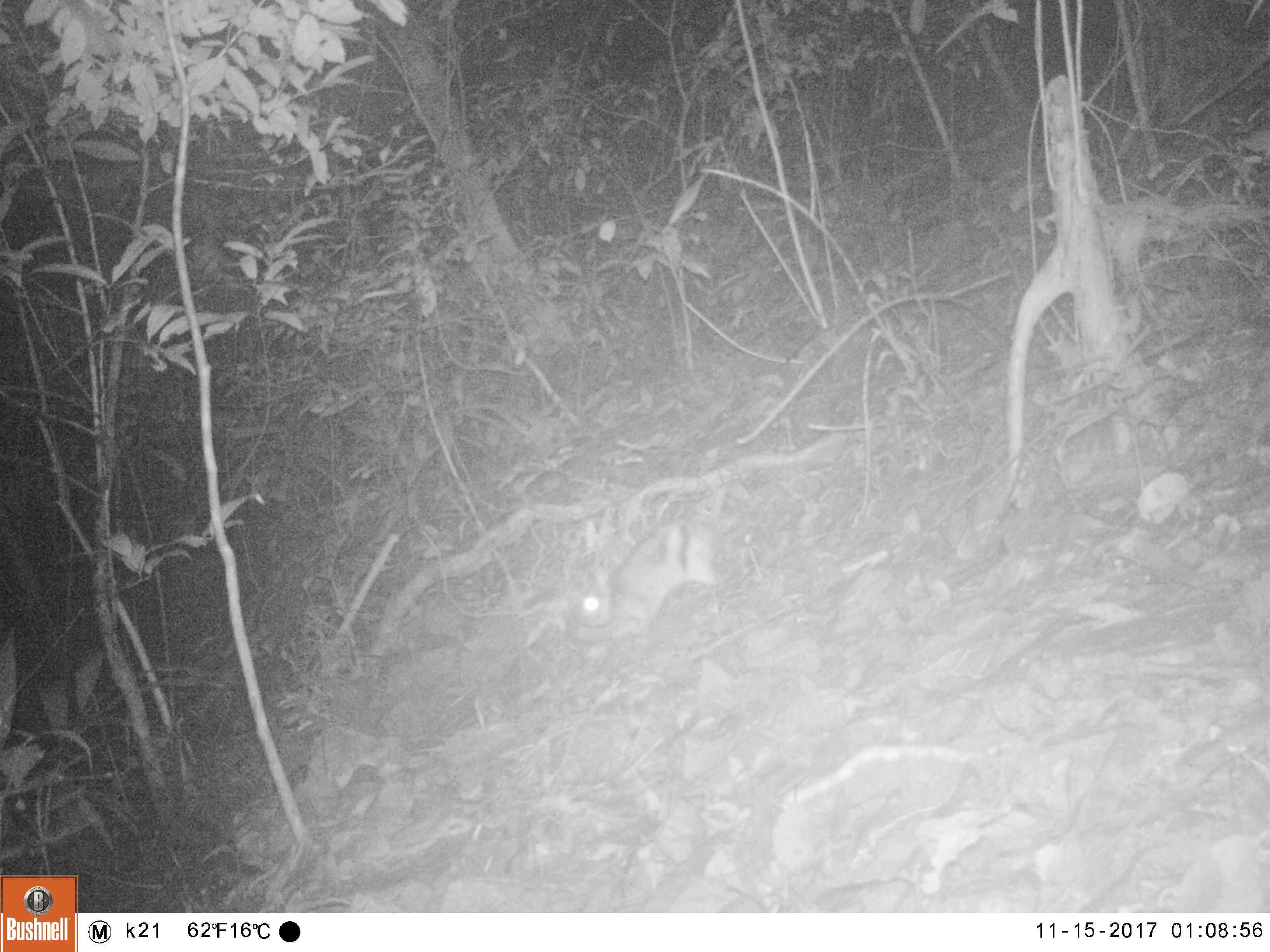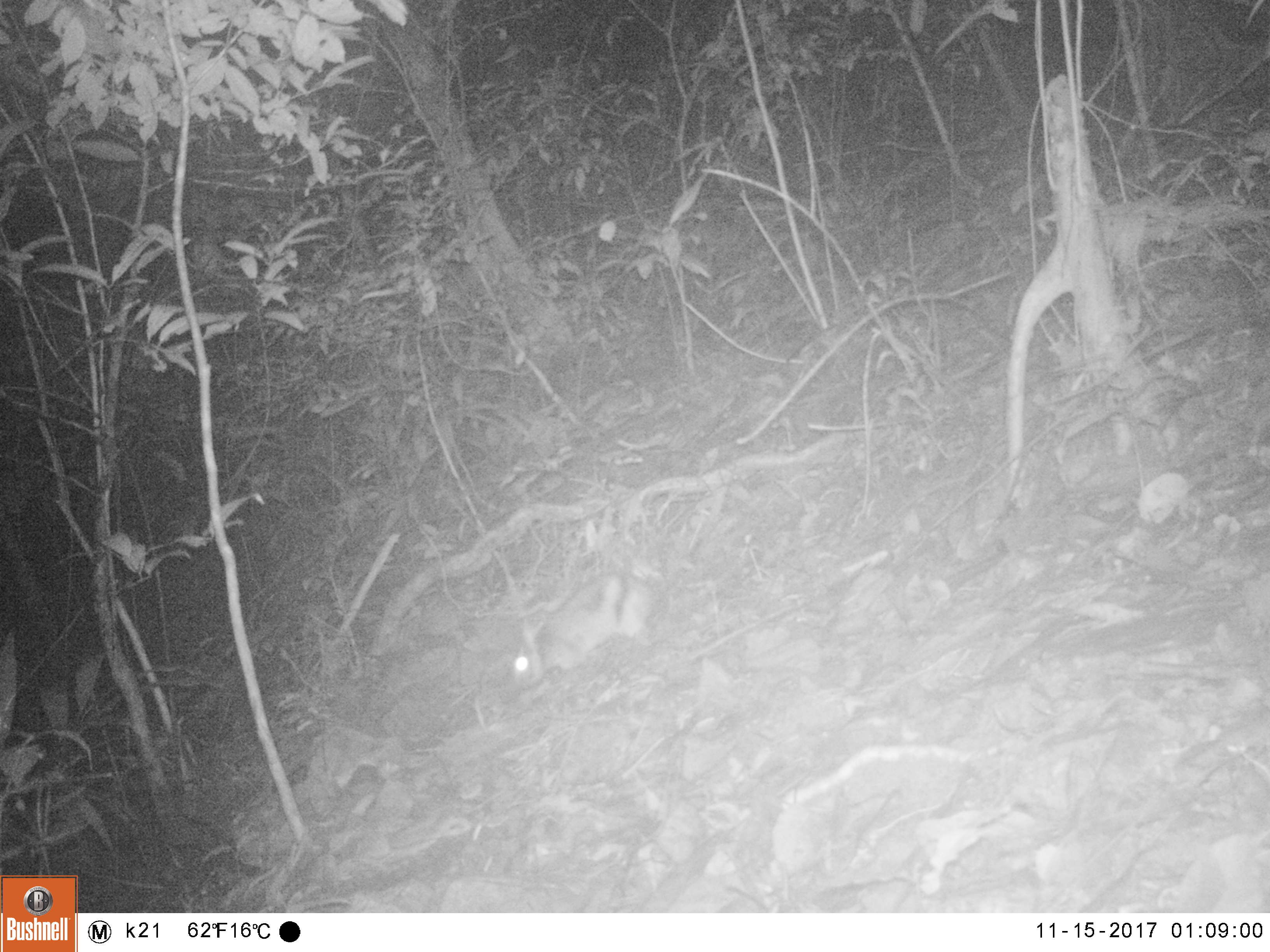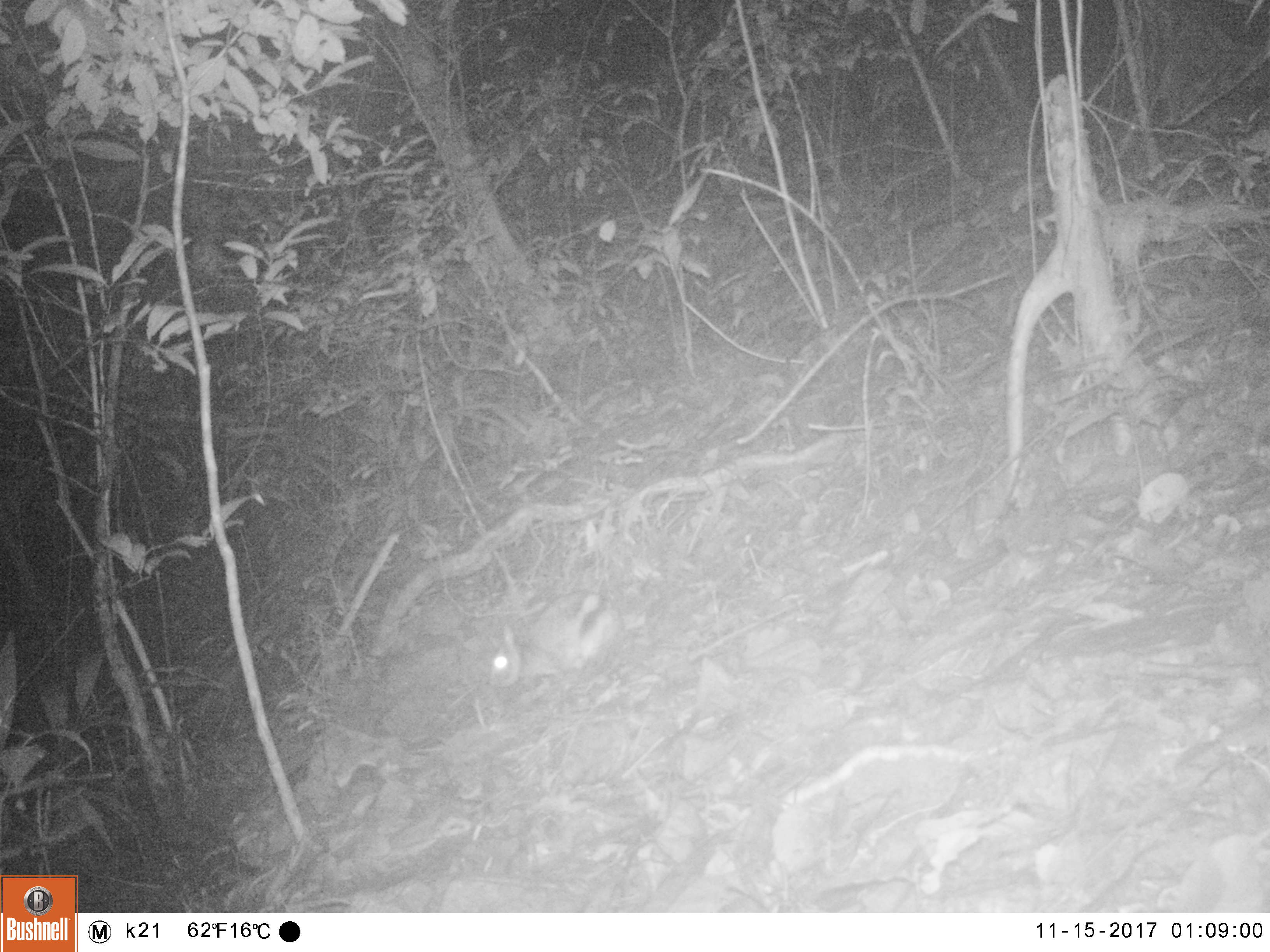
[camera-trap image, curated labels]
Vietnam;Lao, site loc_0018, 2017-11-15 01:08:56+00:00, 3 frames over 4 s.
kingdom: Animalia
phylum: Chordata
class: Mammalia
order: Lagomorpha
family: Leporidae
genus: Nesolagus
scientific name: Nesolagus timminsi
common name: annamite striped rabbit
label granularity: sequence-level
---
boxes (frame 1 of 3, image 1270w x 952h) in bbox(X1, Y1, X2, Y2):
annamite striped rabbit: bbox(572, 507, 741, 641)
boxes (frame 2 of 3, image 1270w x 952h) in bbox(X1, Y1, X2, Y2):
annamite striped rabbit: bbox(502, 572, 664, 695)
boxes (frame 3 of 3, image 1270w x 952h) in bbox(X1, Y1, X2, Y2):
annamite striped rabbit: bbox(488, 589, 629, 689)